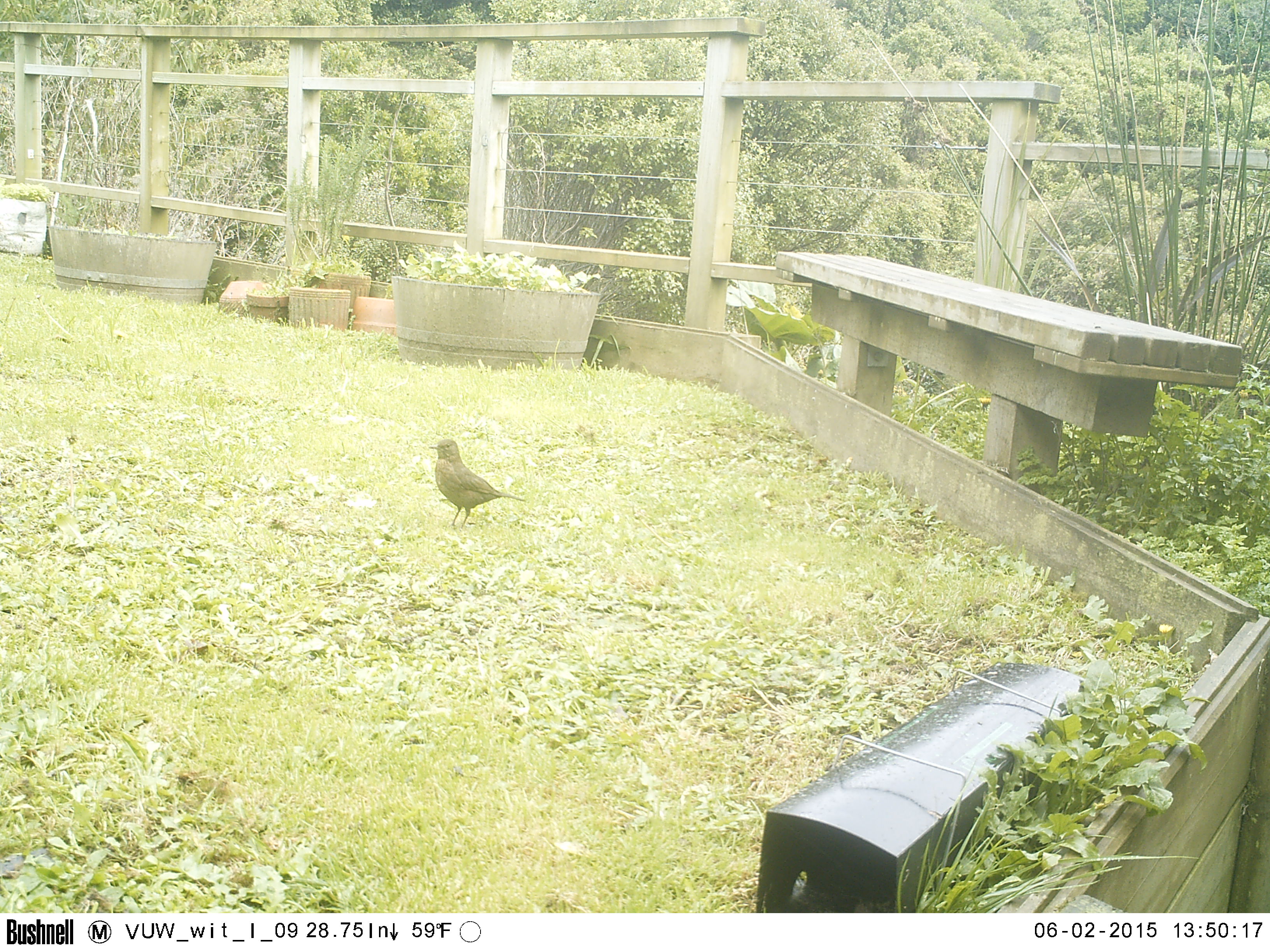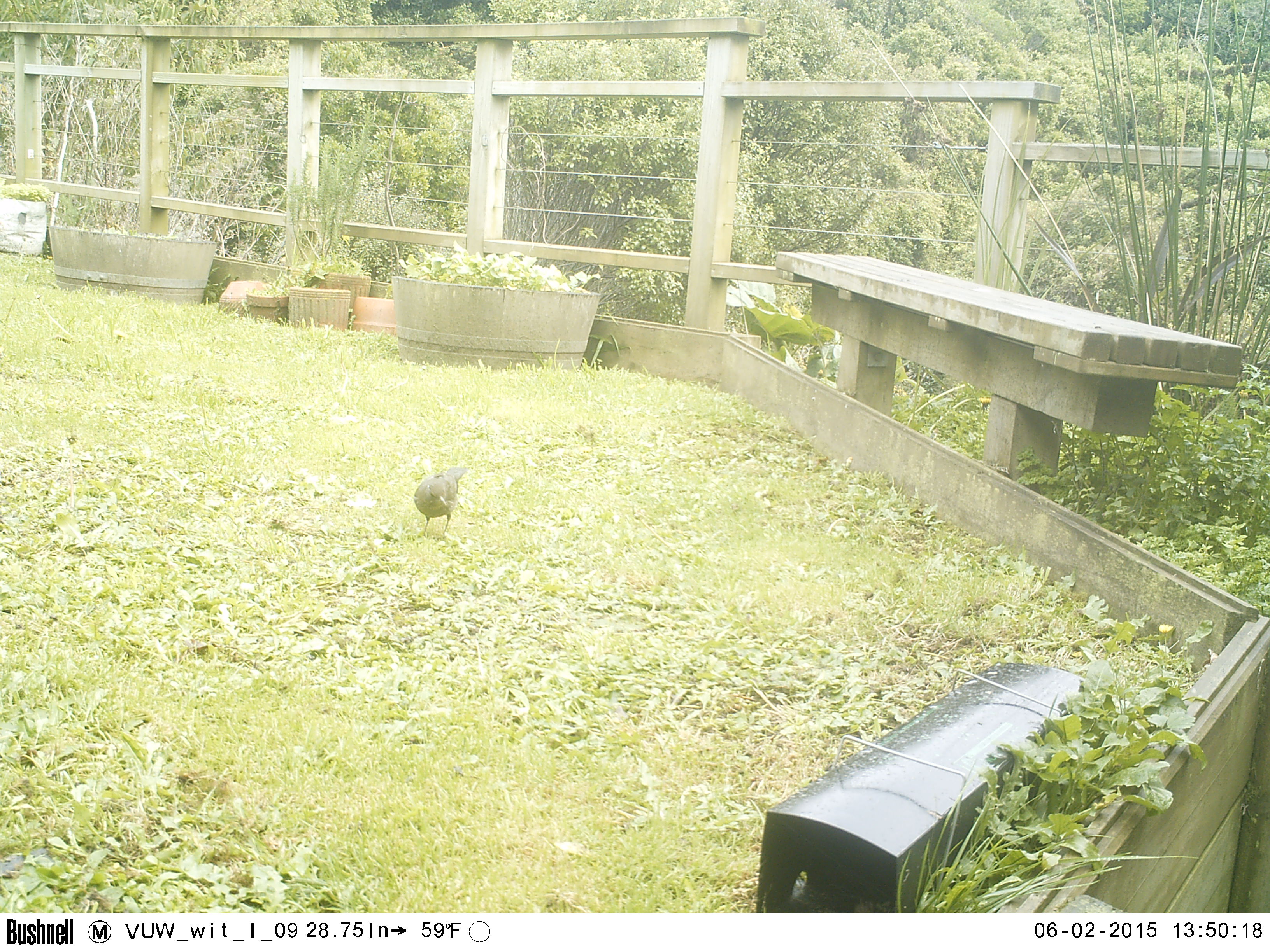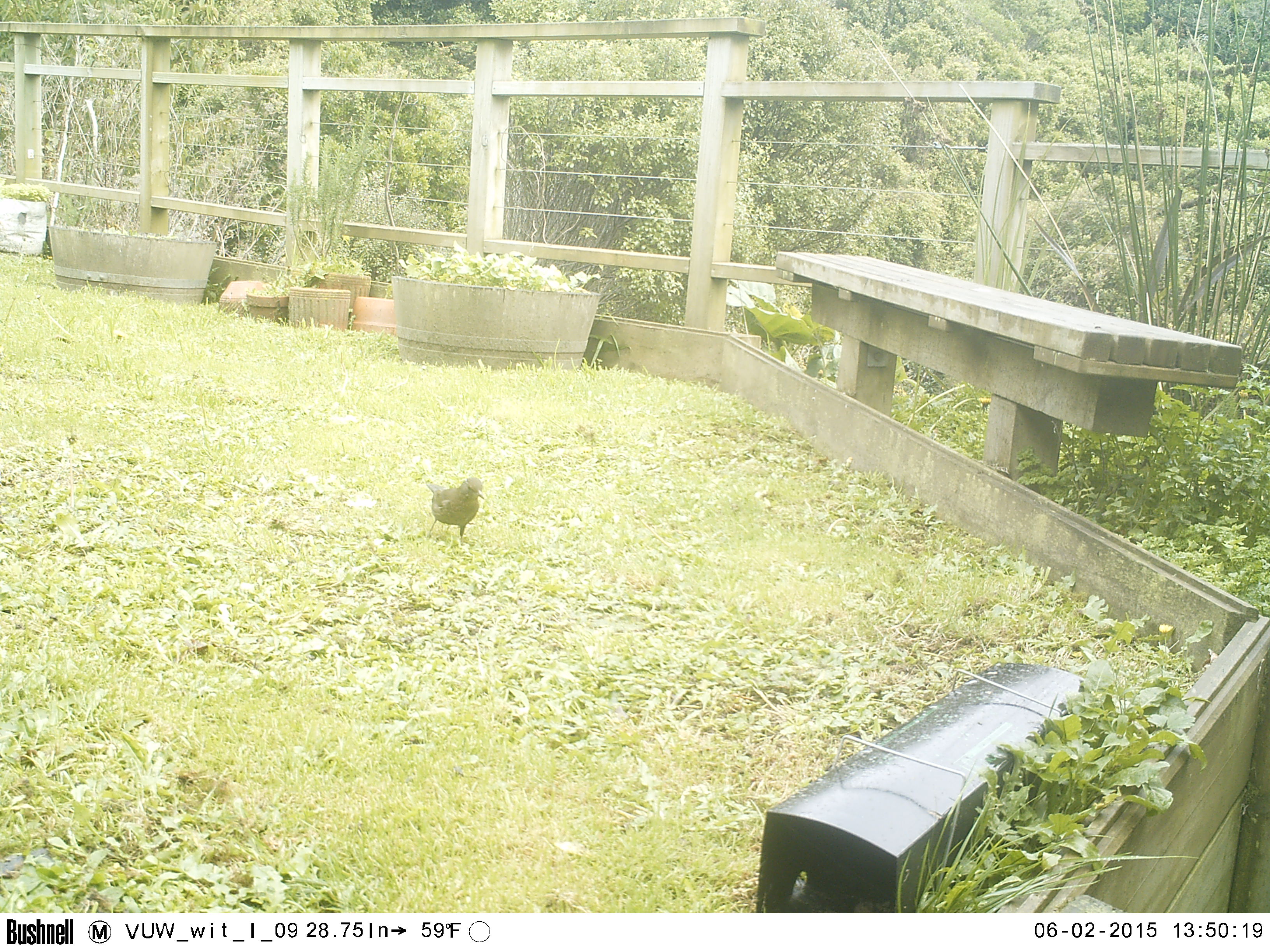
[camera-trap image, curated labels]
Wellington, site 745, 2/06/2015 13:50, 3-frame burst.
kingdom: Animalia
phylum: Chordata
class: Aves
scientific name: Aves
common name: bird